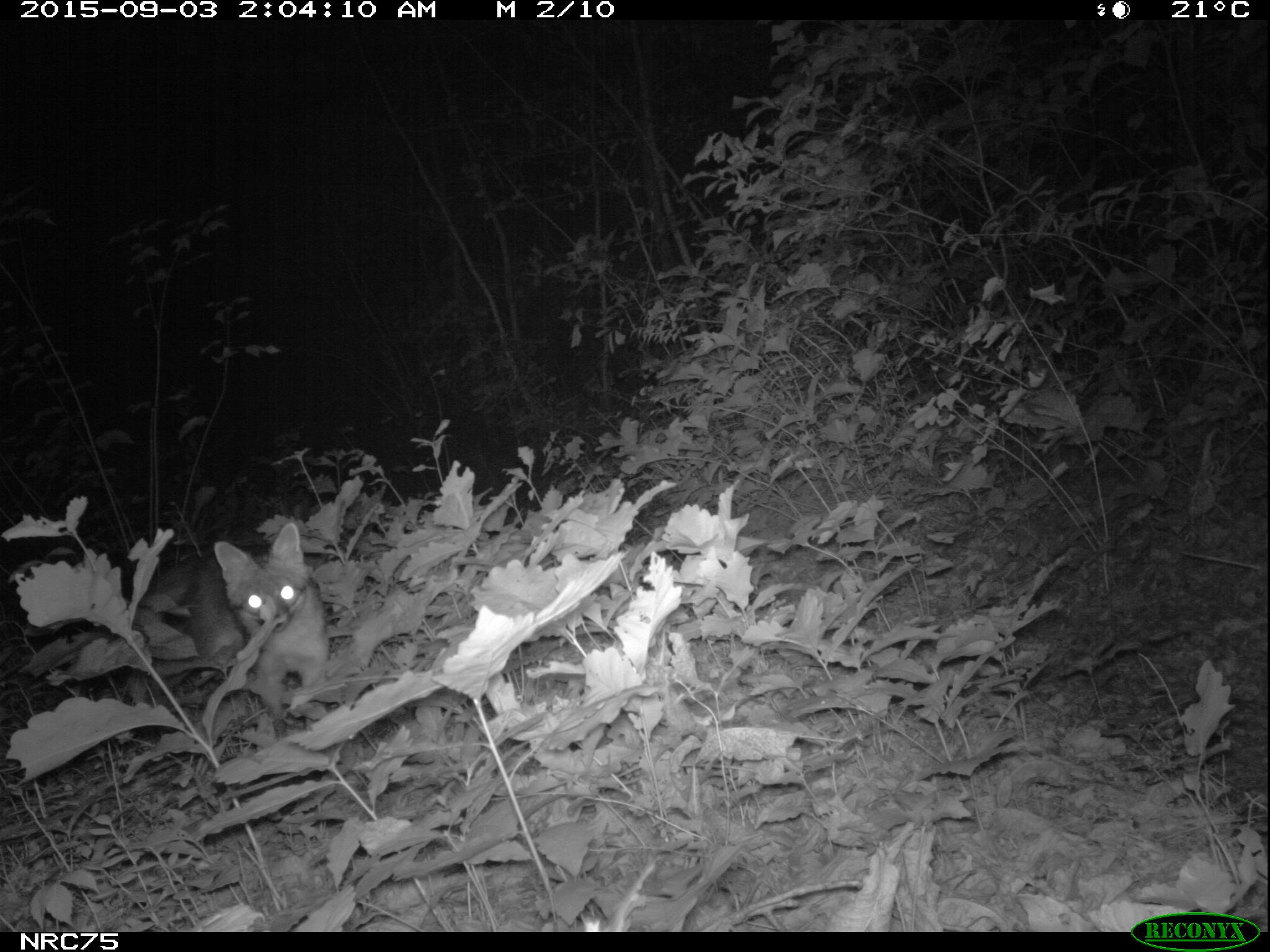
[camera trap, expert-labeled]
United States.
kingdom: Animalia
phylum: Chordata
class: Mammalia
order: Carnivora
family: Canidae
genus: Urocyon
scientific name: Urocyon cinereoargenteus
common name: gray fox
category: Grey Fox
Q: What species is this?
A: Grey Fox (gray fox) (Urocyon cinereoargenteus).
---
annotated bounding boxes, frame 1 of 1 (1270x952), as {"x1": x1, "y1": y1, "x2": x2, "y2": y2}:
Grey Fox: {"x1": 178, "y1": 509, "x2": 338, "y2": 704}